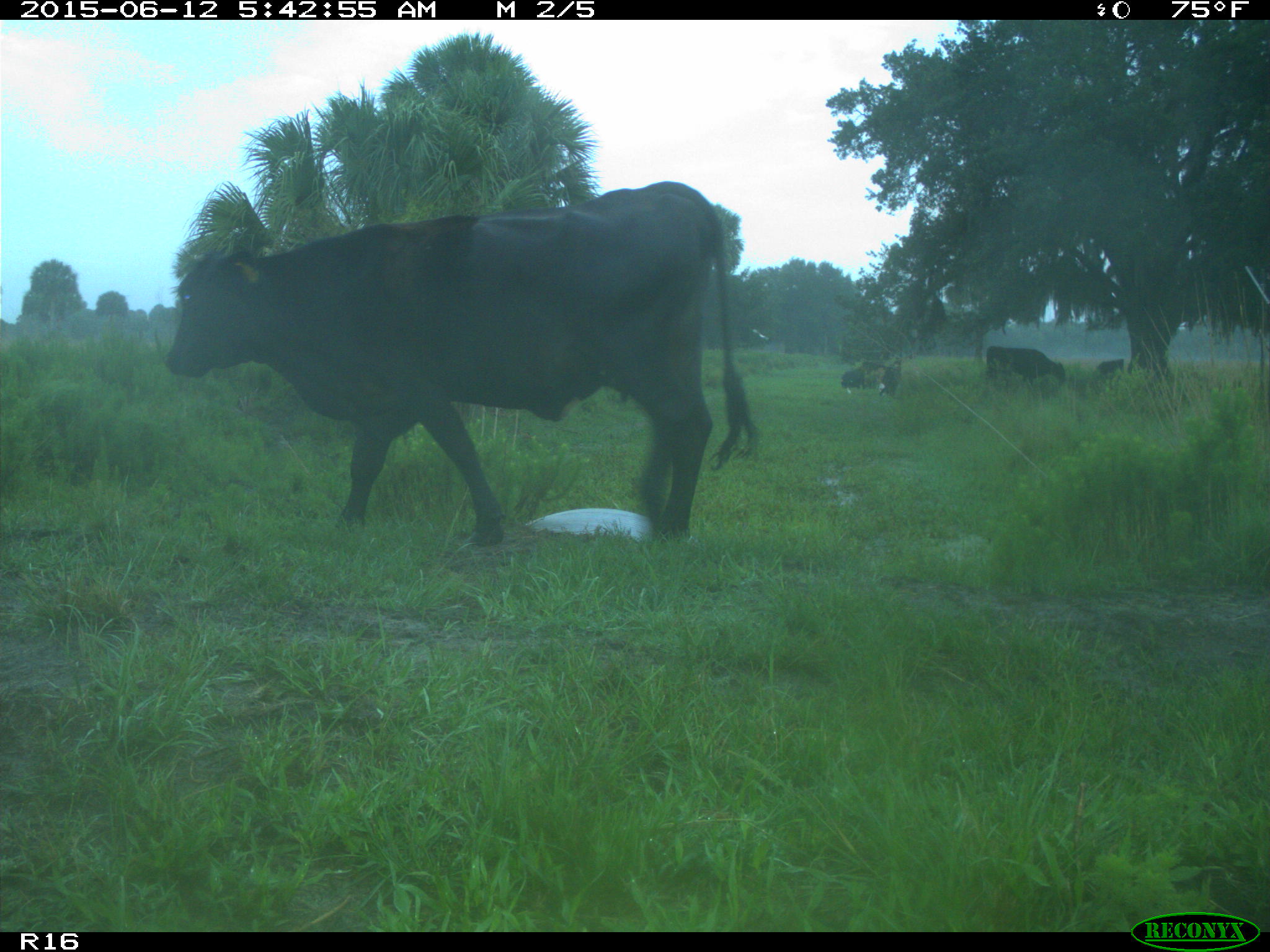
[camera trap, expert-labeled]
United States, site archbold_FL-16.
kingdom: Animalia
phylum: Chordata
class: Mammalia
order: Artiodactyla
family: Bovidae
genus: Bos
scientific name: Bos taurus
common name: domestic cow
Bos taurus (domestic cow).